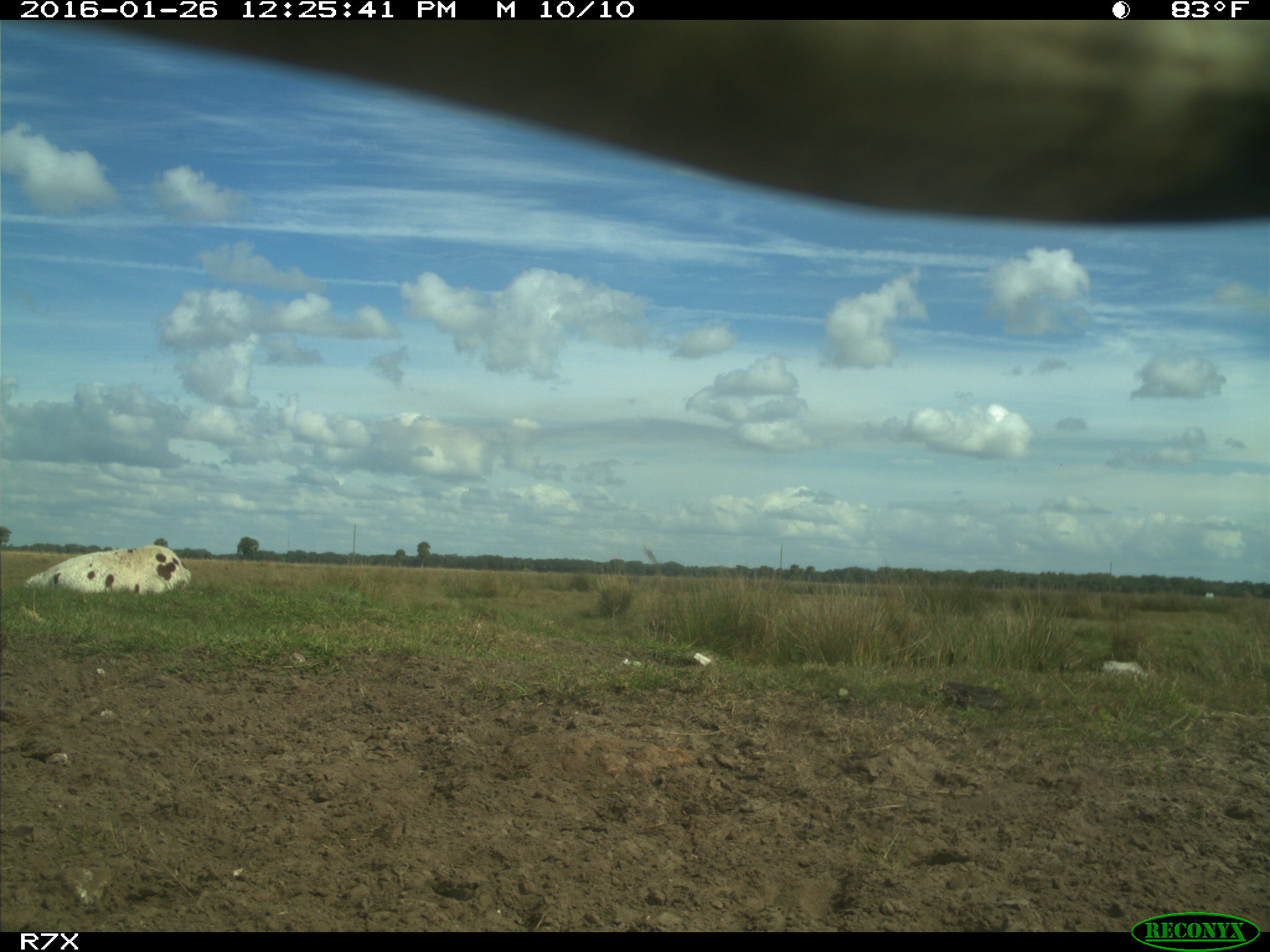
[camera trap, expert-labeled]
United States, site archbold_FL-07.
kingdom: Animalia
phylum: Chordata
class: Mammalia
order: Artiodactyla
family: Bovidae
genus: Bos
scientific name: Bos taurus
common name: domestic cow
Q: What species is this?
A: Bos taurus (domestic cow).